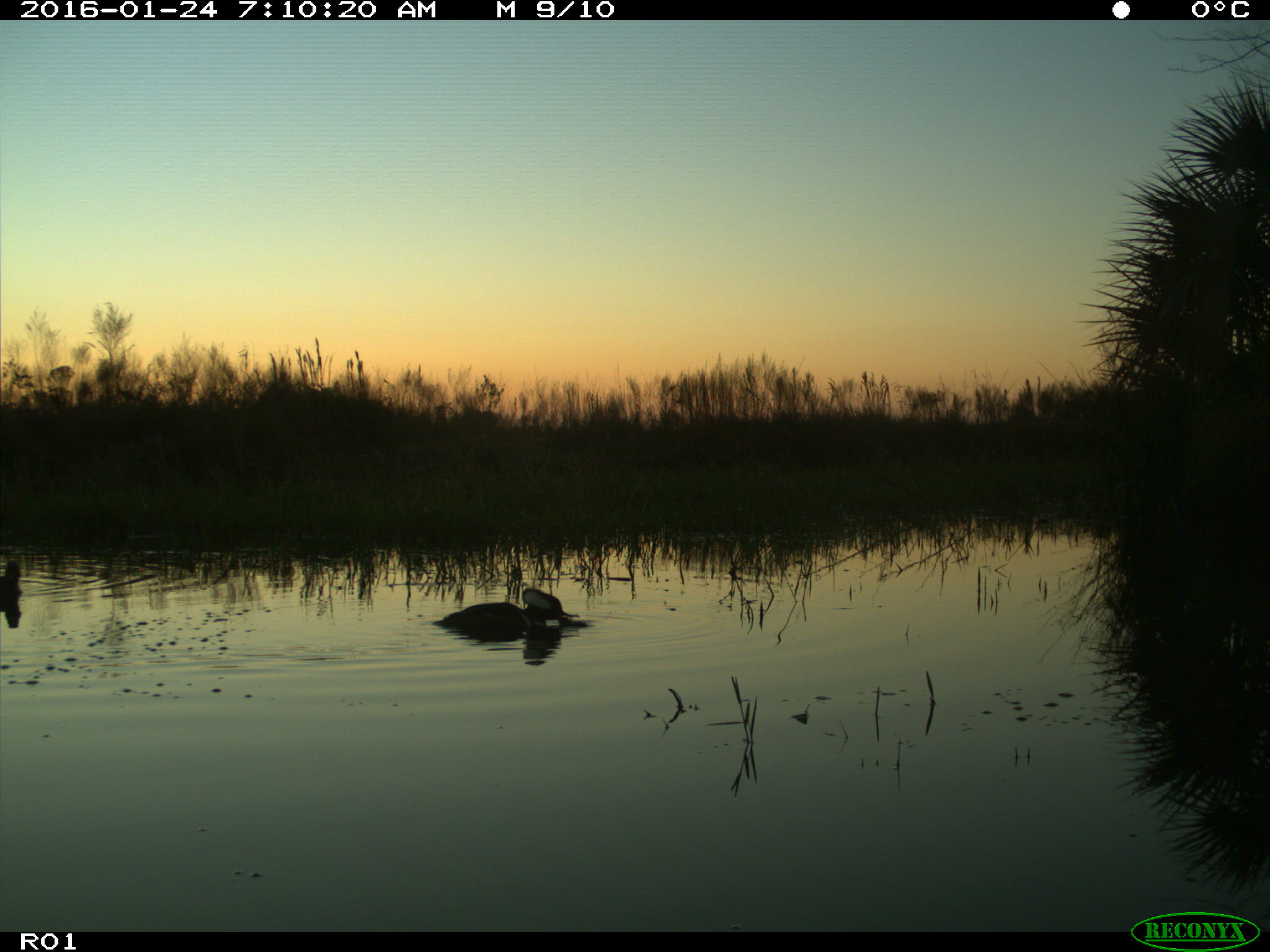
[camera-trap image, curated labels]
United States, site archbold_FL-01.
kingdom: Animalia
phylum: Chordata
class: Aves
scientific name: Aves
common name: birds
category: unidentified bird